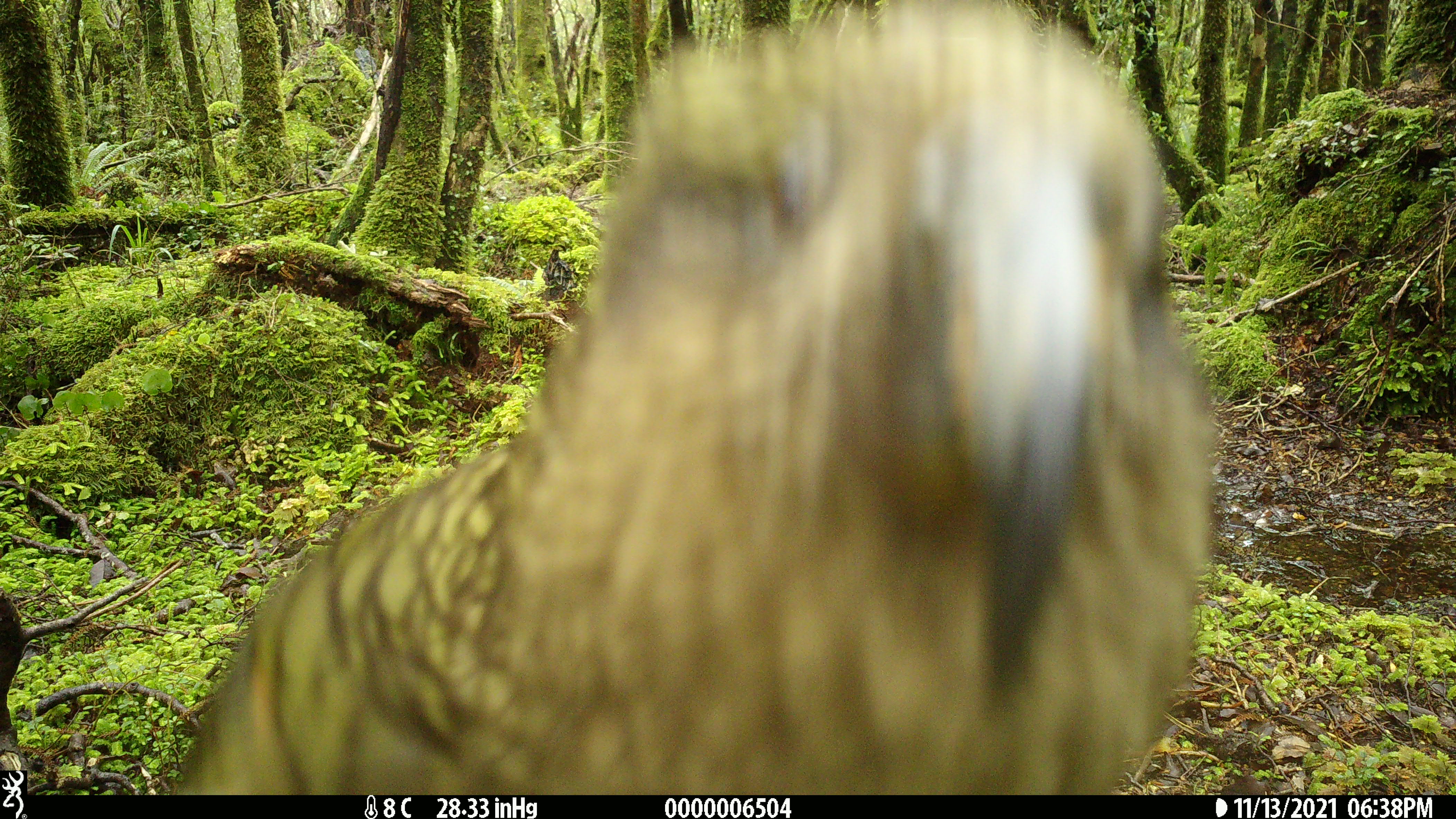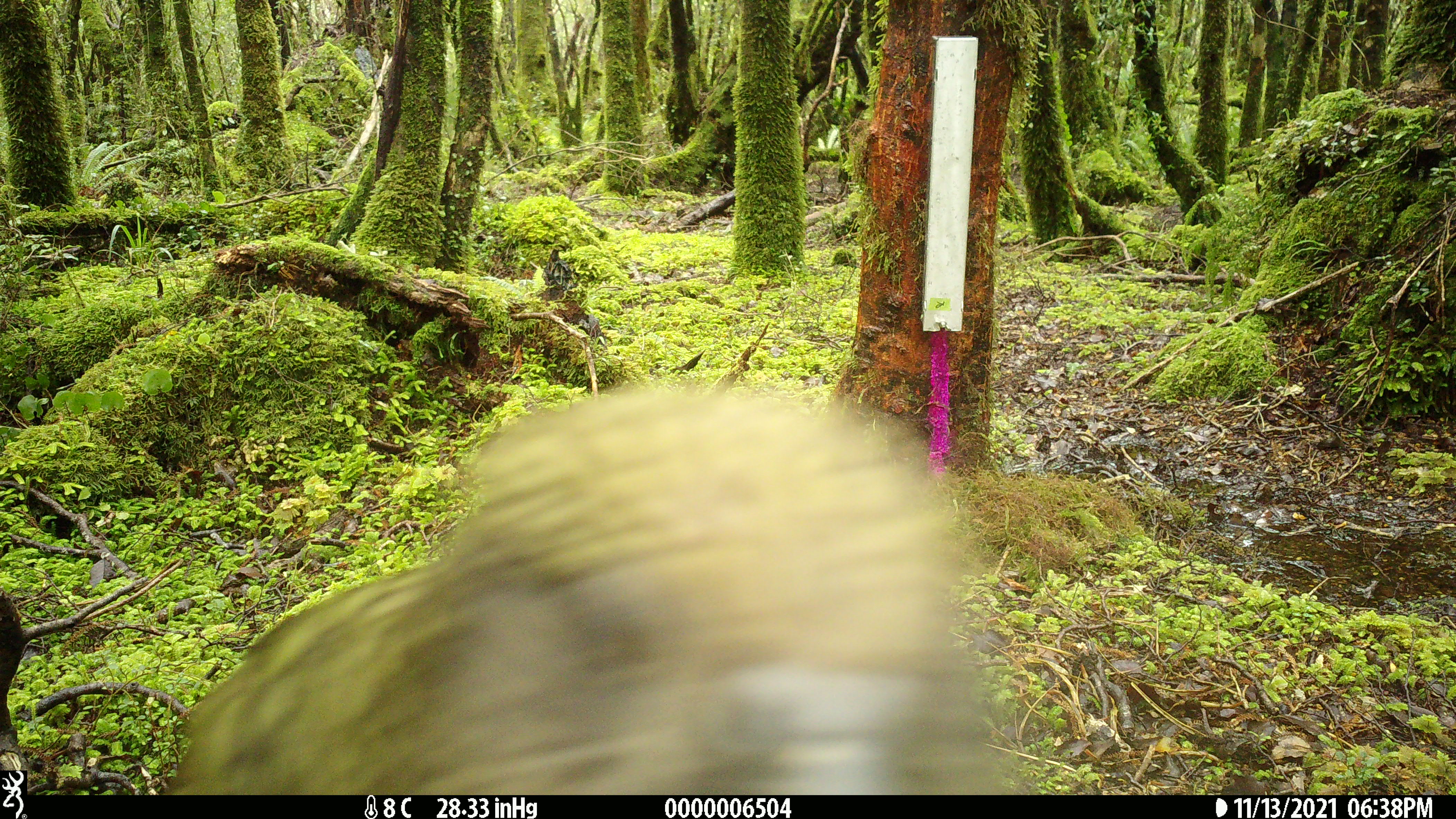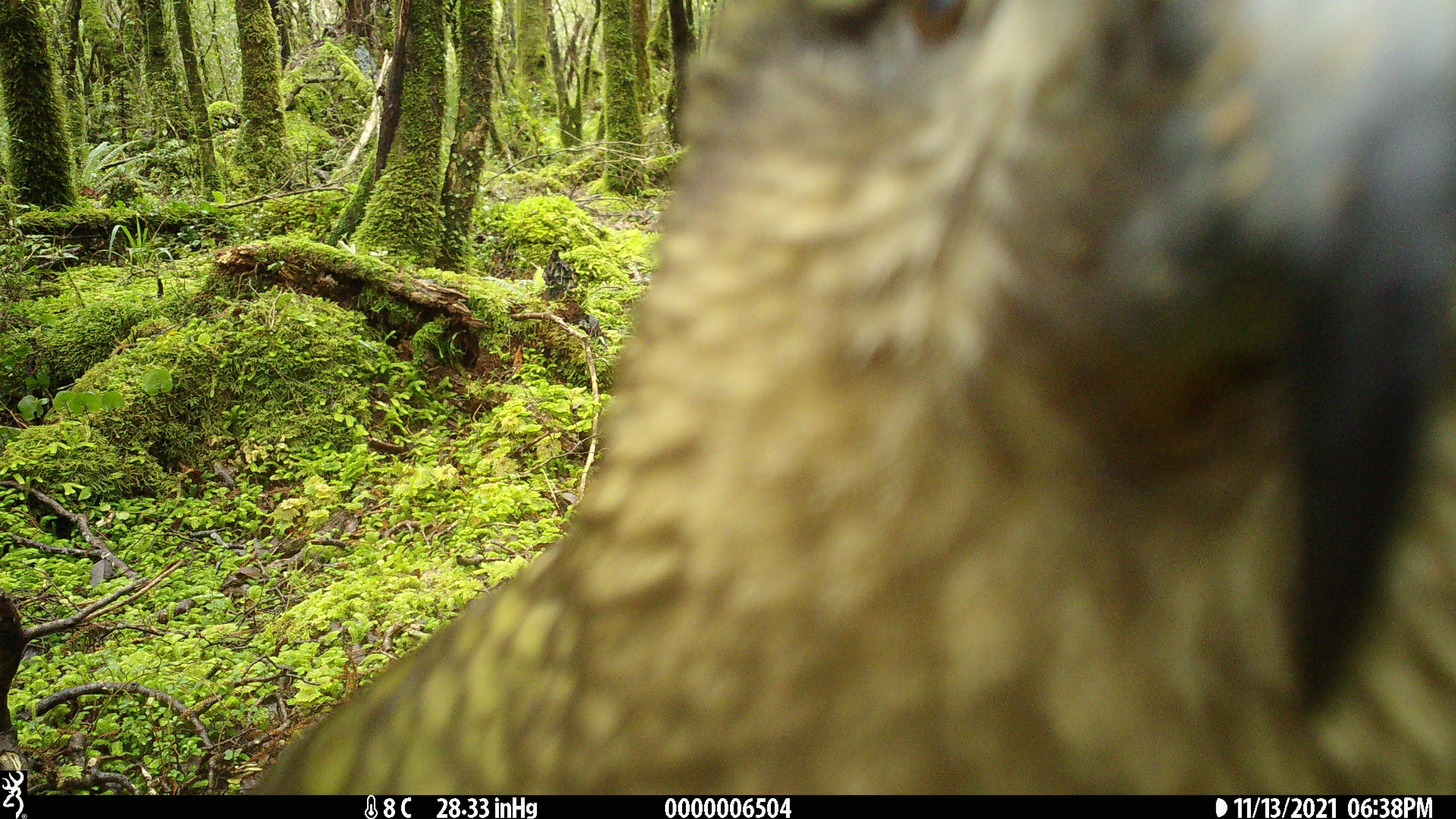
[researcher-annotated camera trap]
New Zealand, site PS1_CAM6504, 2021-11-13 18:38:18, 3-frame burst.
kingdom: Animalia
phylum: Chordata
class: Aves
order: Psittaciformes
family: Strigopidae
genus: Nestor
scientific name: Nestor notabilis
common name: kea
Kea (Nestor notabilis).